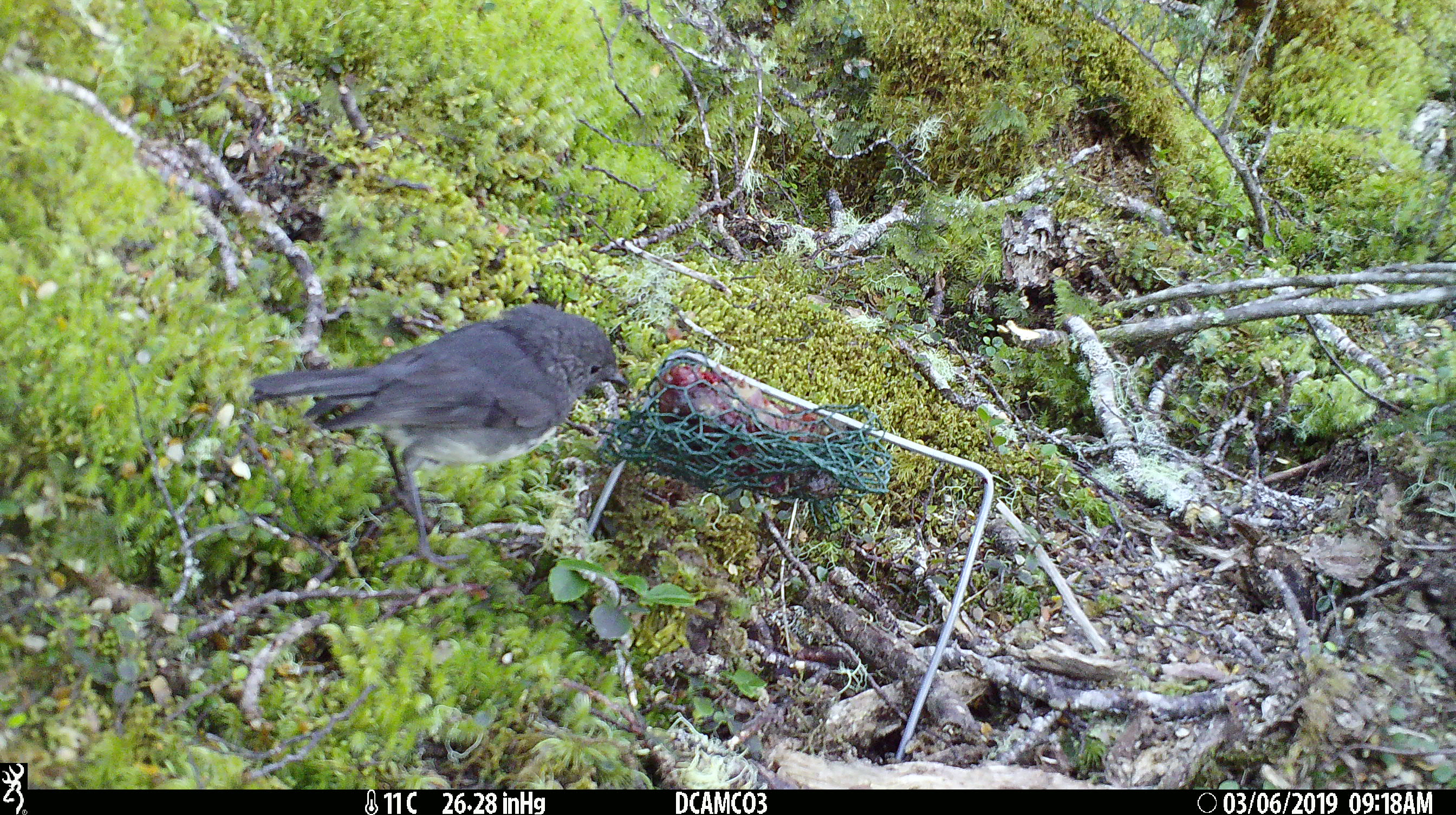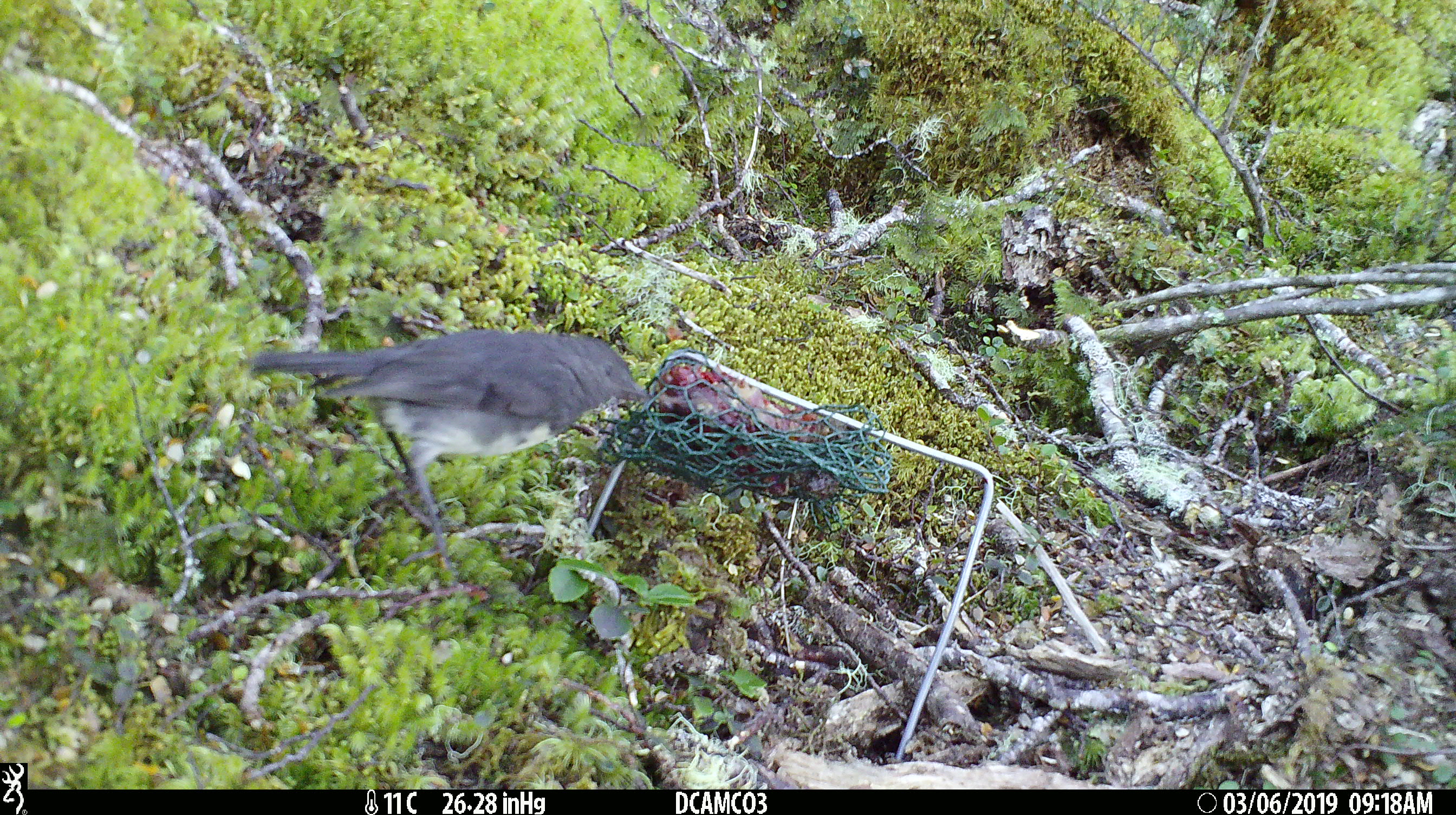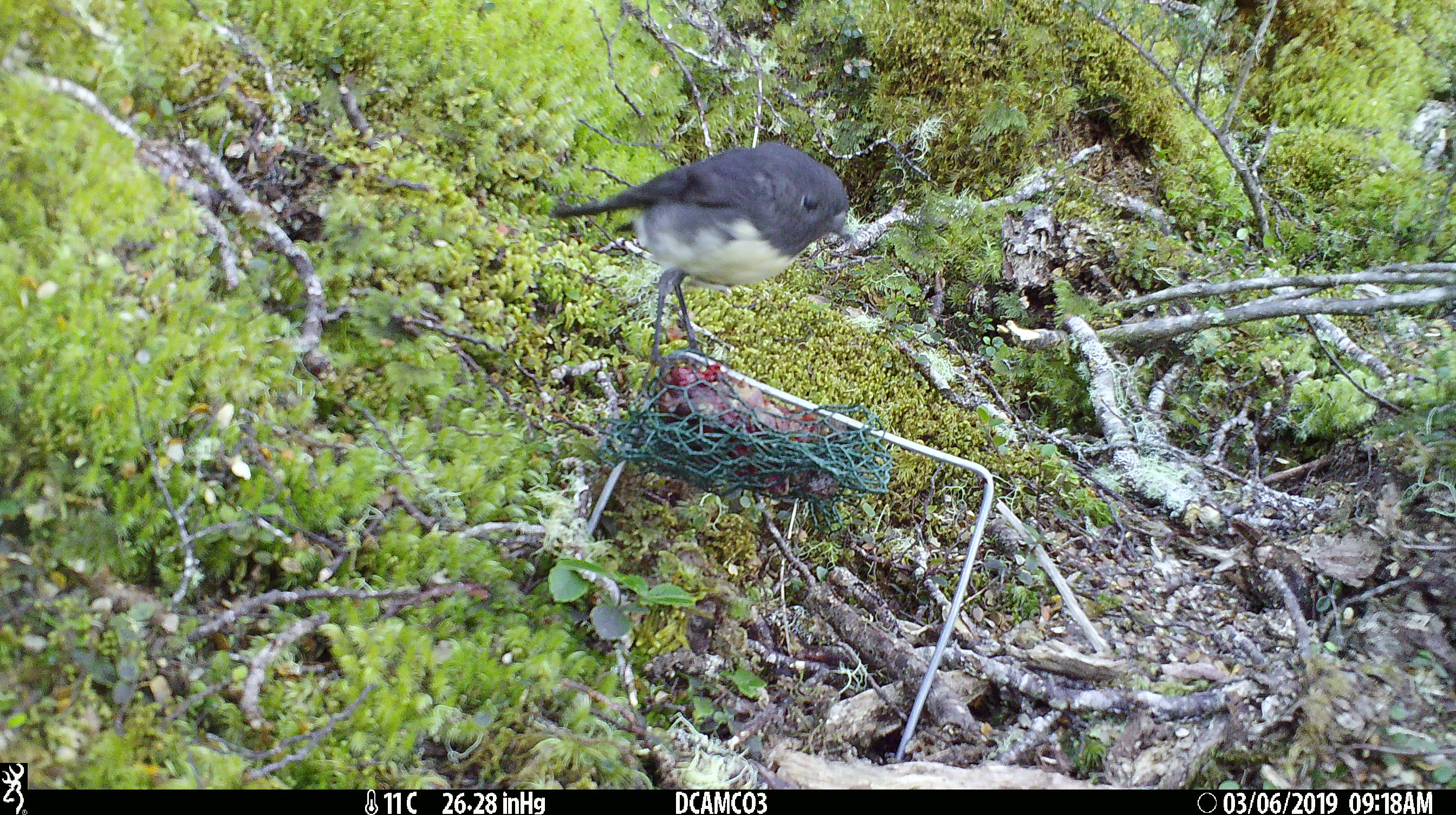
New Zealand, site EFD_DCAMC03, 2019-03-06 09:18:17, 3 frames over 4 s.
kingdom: Animalia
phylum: Chordata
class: Aves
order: Passeriformes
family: Petroicidae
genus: Petroica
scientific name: Petroica australis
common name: new zealand robin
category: robin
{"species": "robin (new zealand robin) (Petroica australis)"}